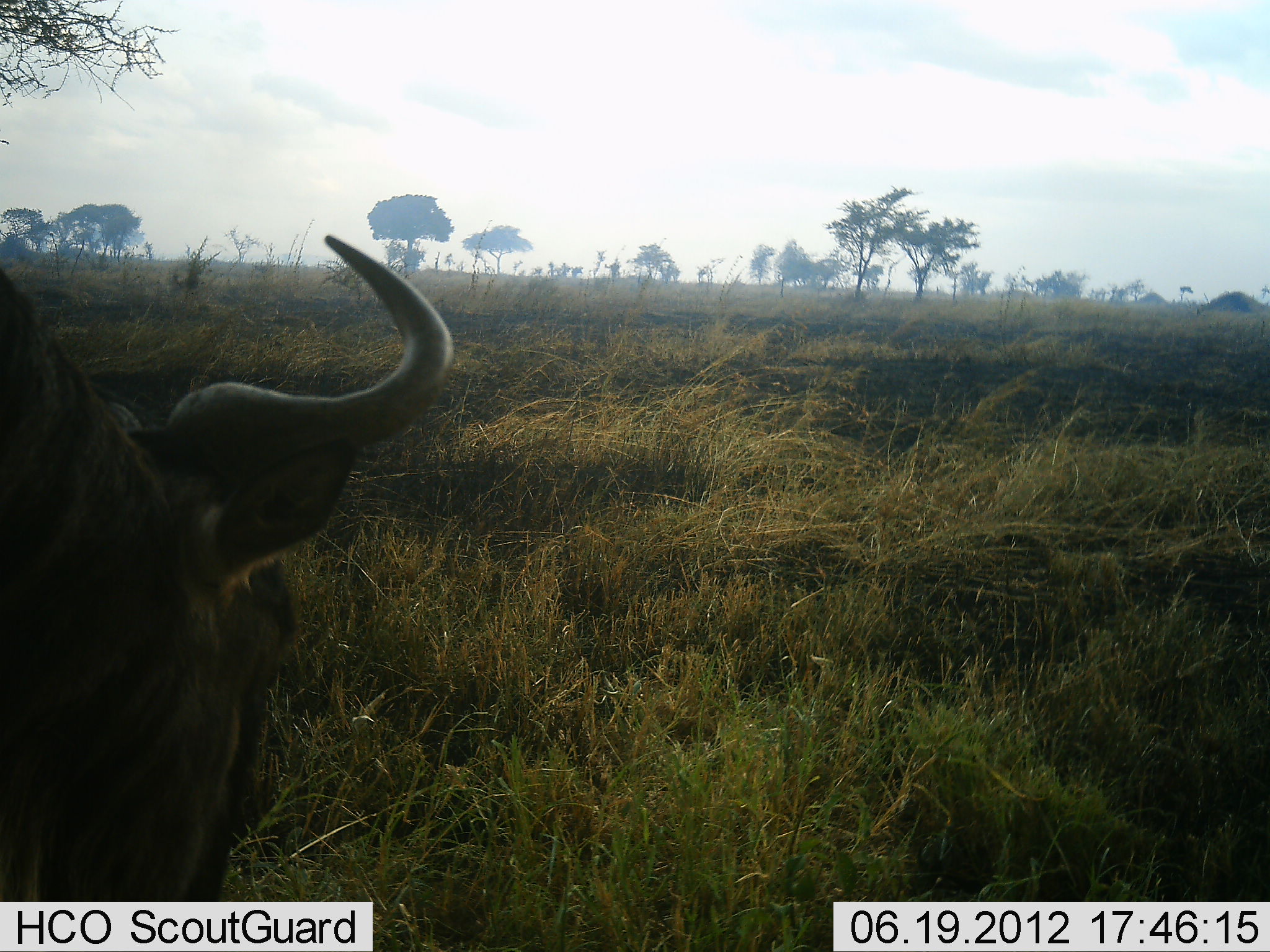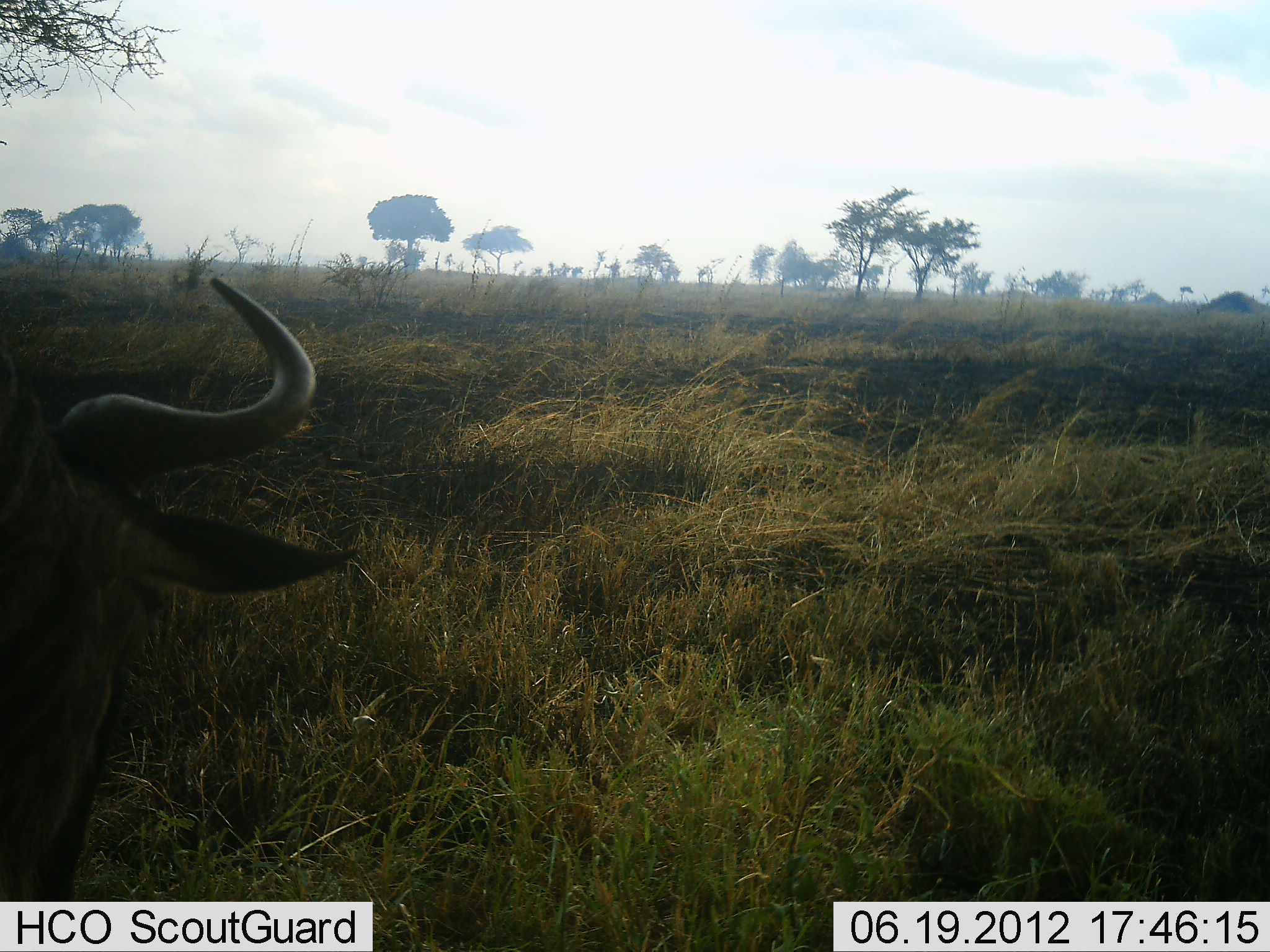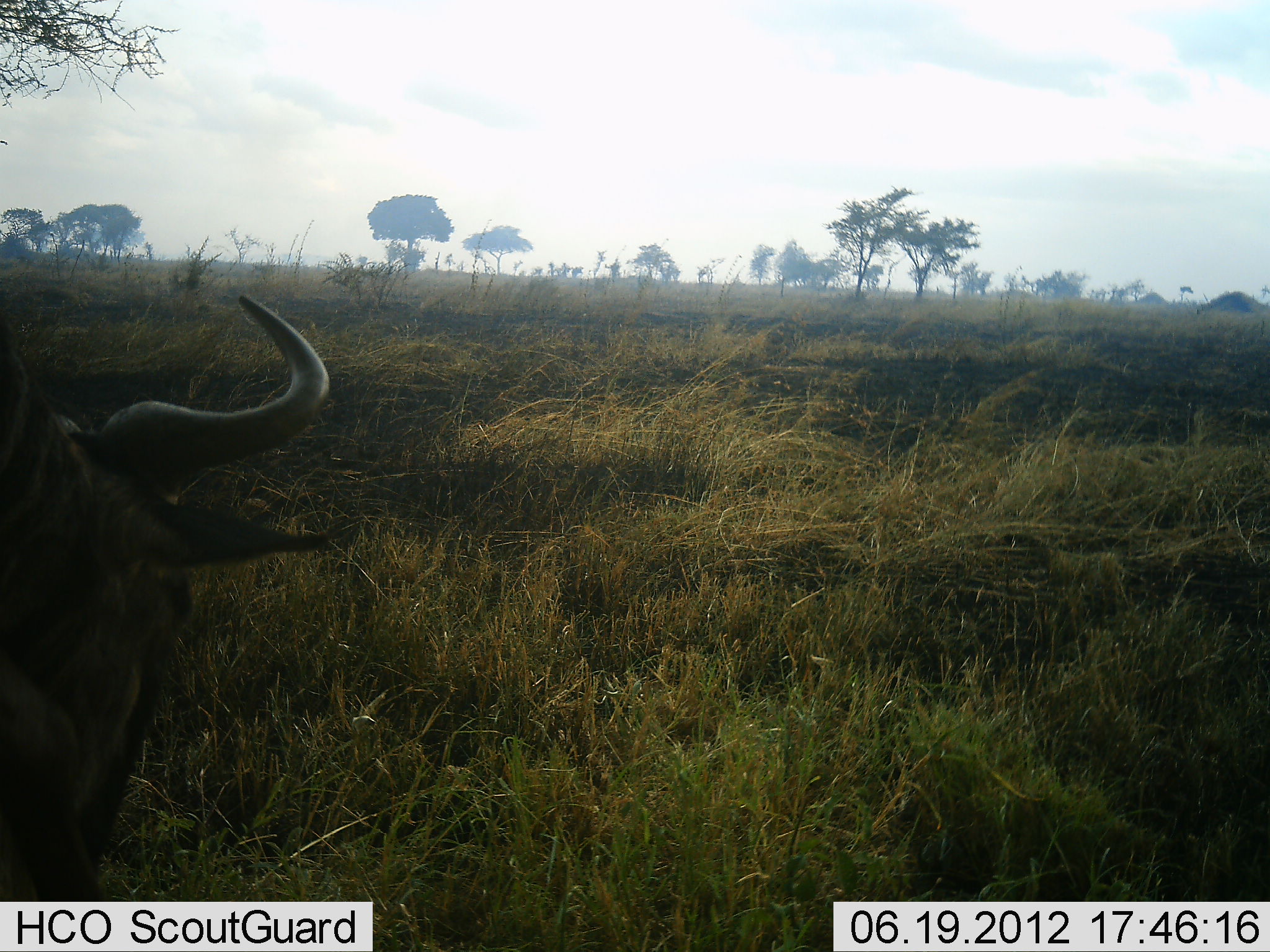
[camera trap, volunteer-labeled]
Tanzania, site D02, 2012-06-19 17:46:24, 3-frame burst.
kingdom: Animalia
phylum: Chordata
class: Mammalia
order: Artiodactyla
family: Bovidae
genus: Connochaetes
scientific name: Connochaetes taurinus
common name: blue wildebeest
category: wildebeest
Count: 1.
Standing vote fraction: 60%.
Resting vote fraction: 0%.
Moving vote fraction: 10%.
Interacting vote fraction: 0%.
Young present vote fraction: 0%.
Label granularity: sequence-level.